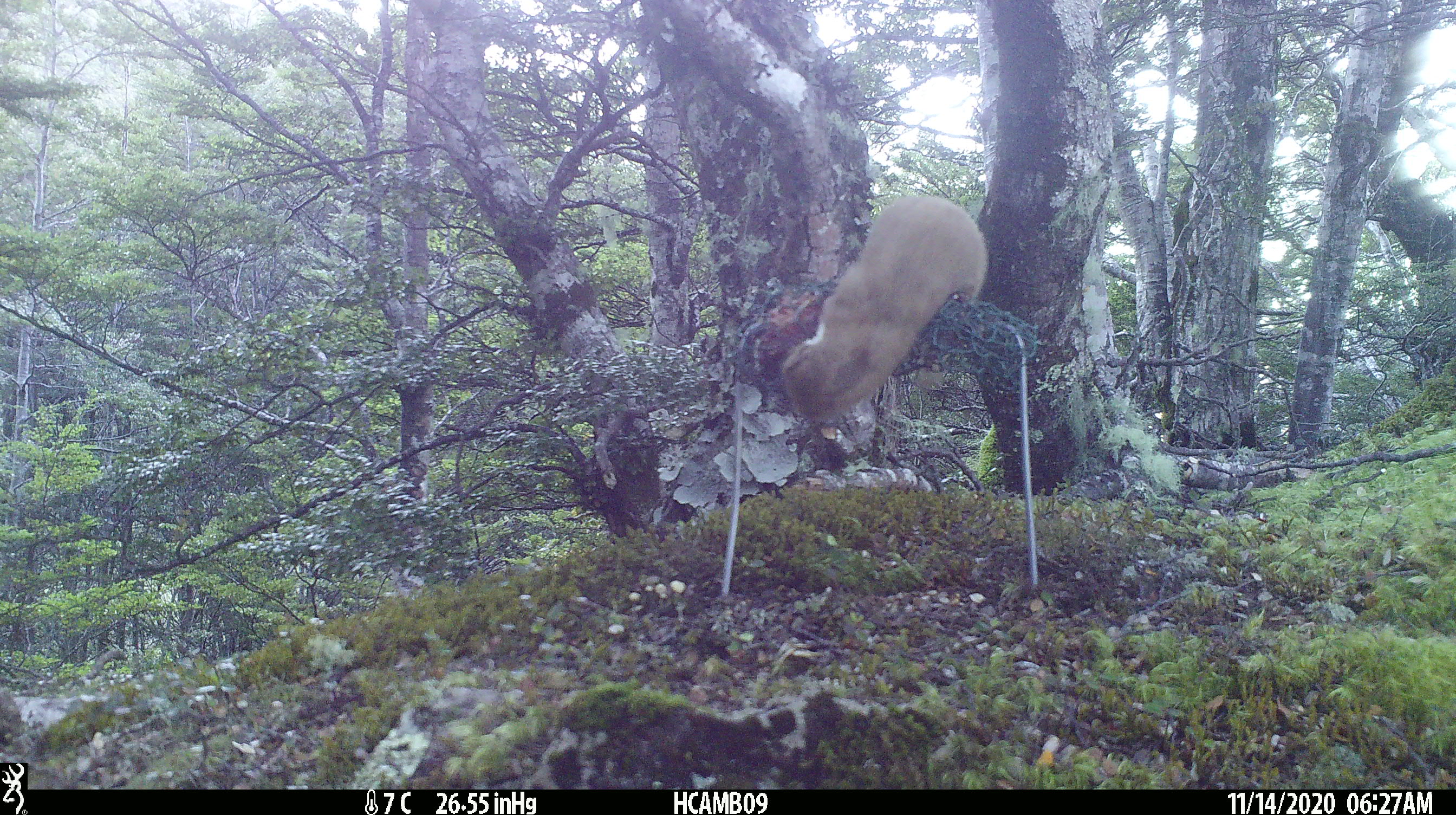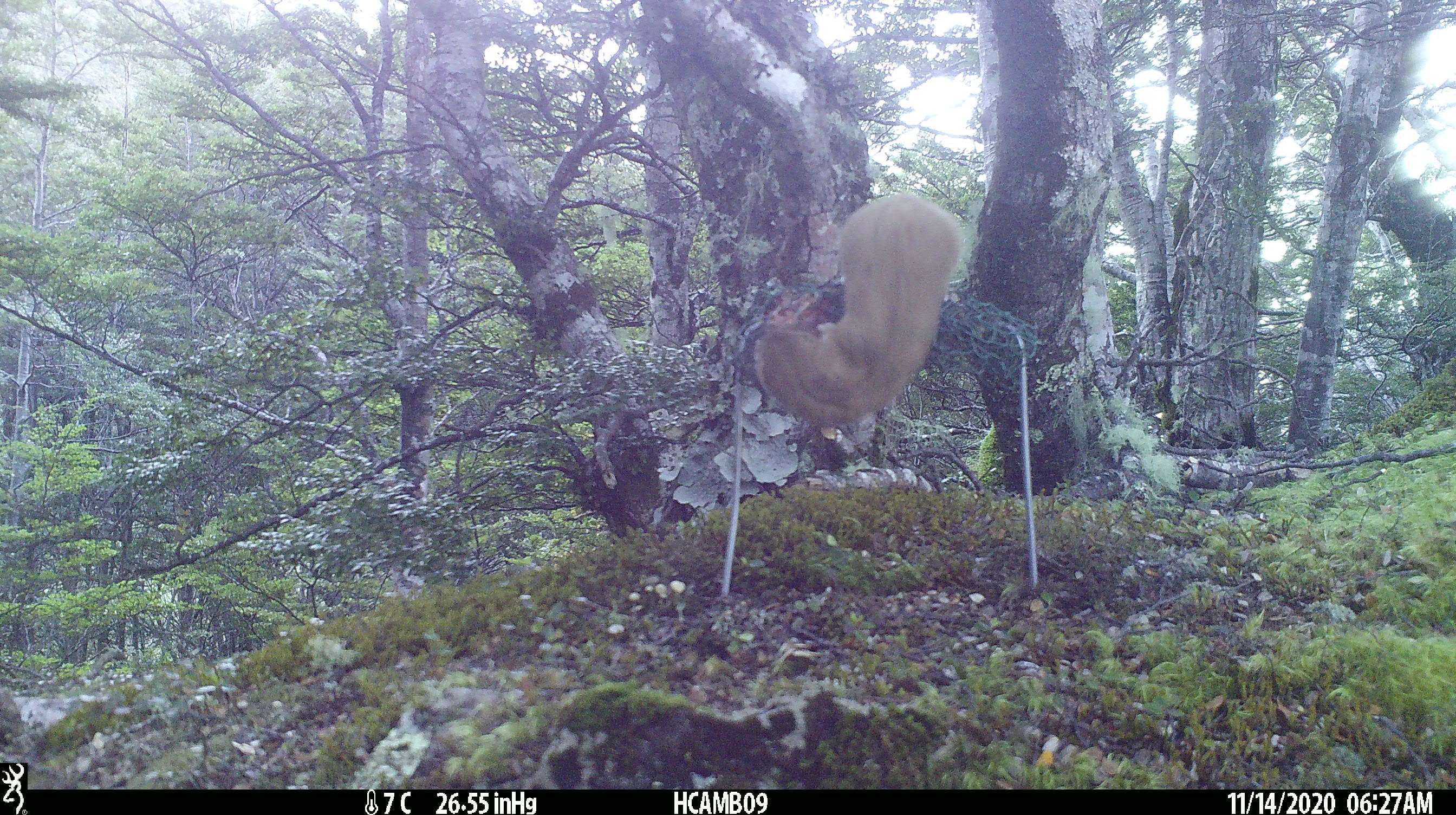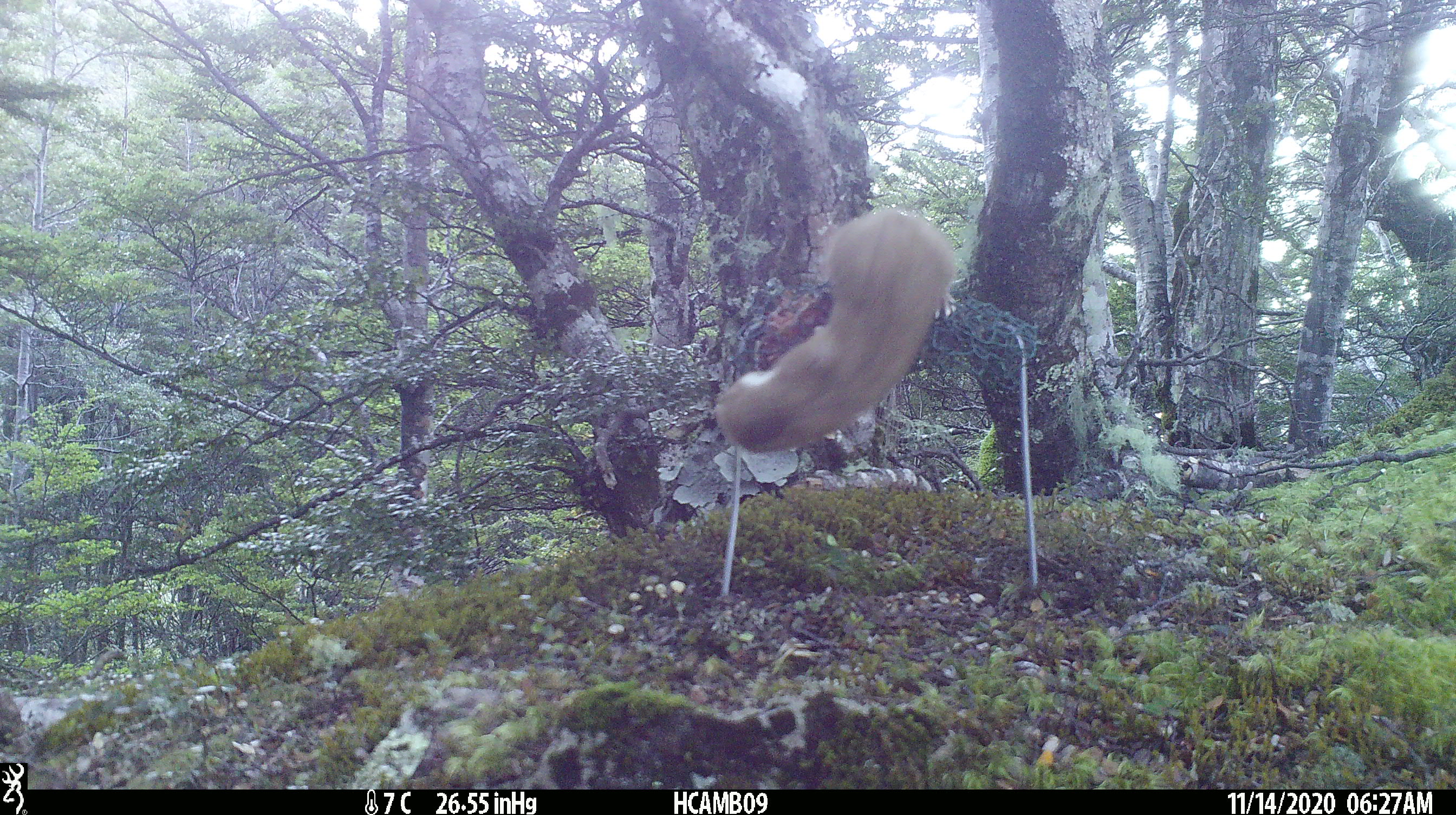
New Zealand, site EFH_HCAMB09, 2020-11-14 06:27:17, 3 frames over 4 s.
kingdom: Animalia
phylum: Chordata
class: Mammalia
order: Carnivora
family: Mustelidae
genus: Mustela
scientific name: Mustela nivalis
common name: least weasel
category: weasel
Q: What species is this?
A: Weasel (least weasel) (Mustela nivalis).